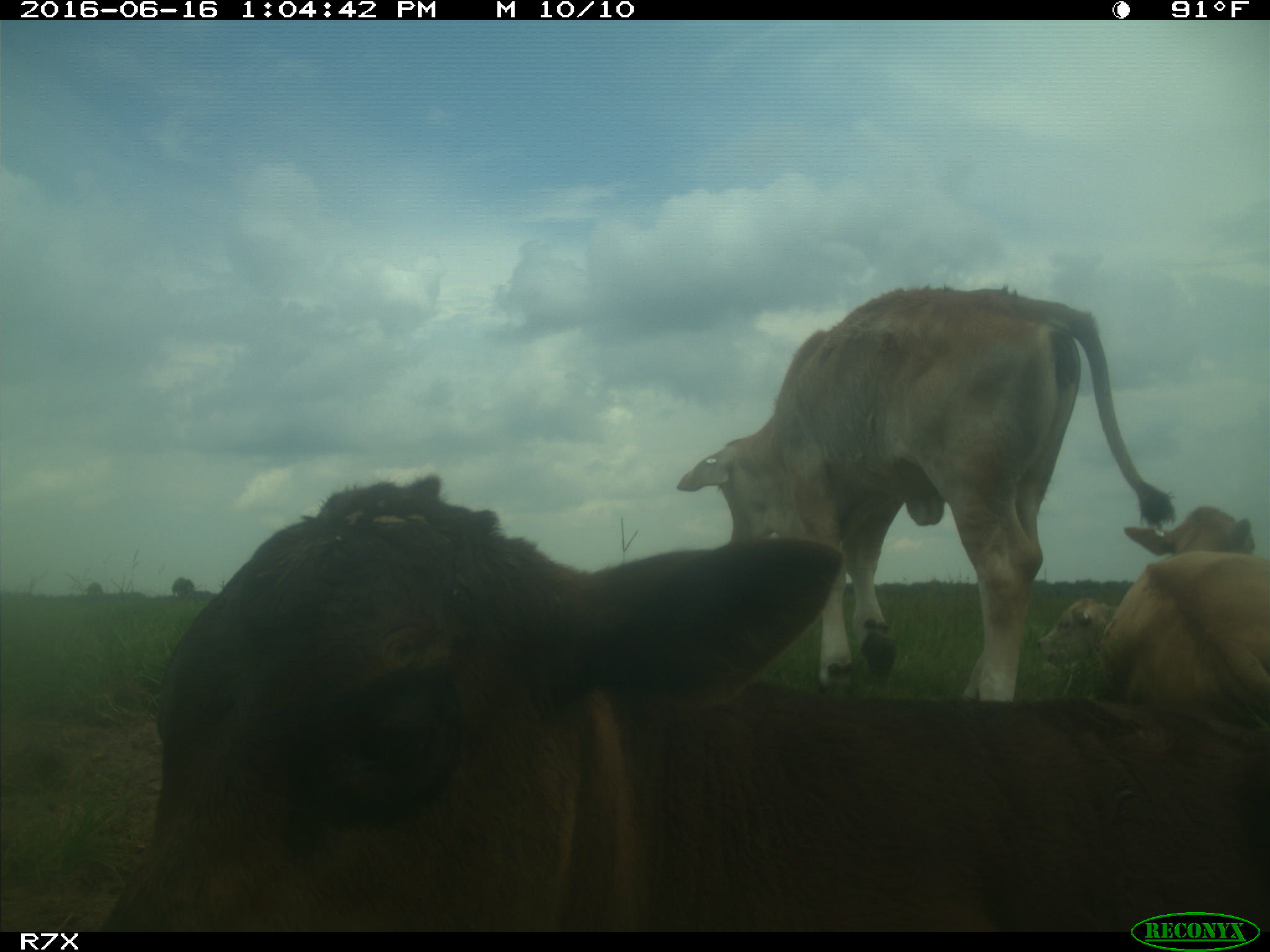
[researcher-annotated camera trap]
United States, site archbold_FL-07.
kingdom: Animalia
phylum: Chordata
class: Mammalia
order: Artiodactyla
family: Bovidae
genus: Bos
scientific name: Bos taurus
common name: domestic cow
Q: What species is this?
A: Bos taurus (domestic cow).